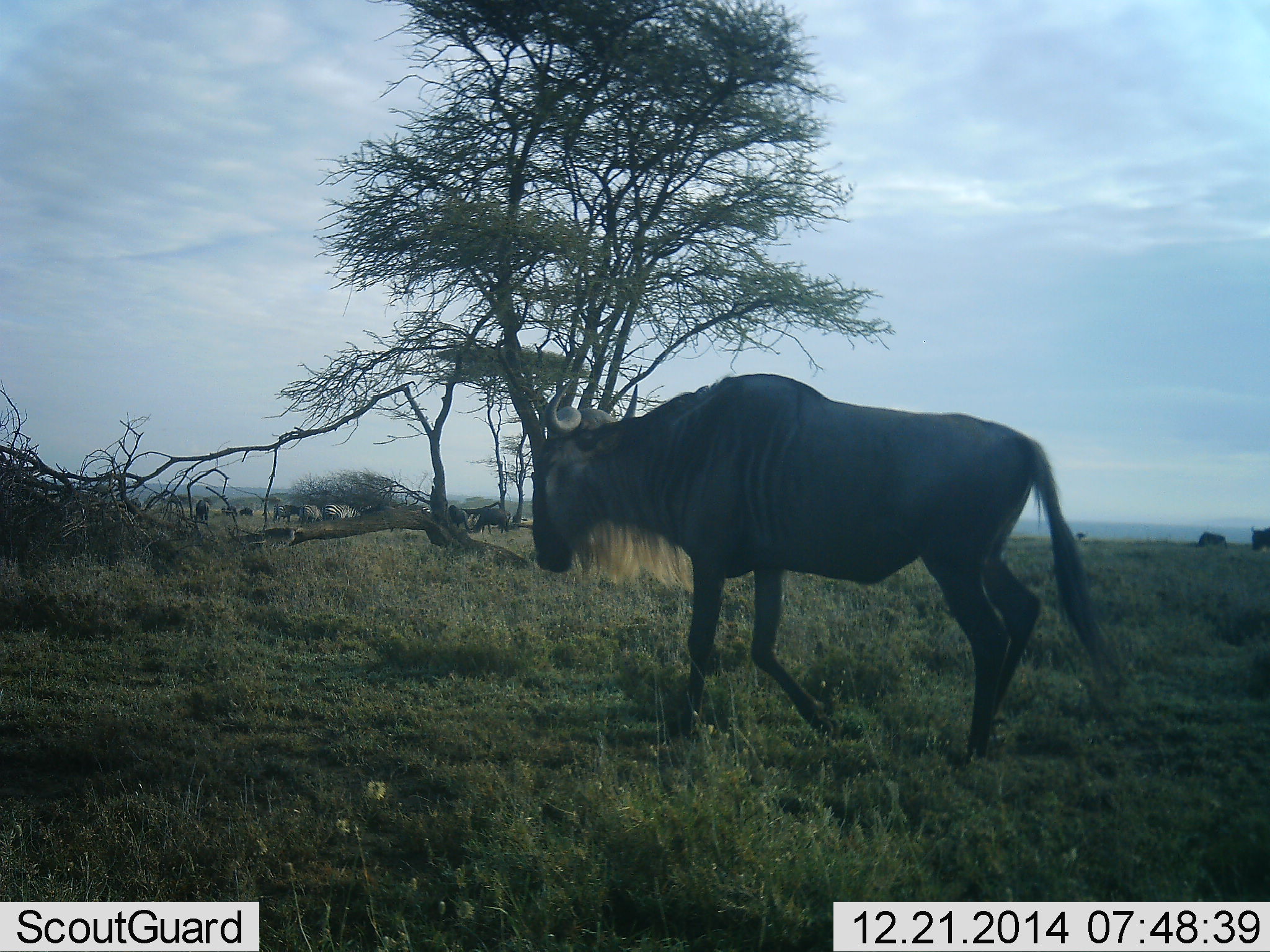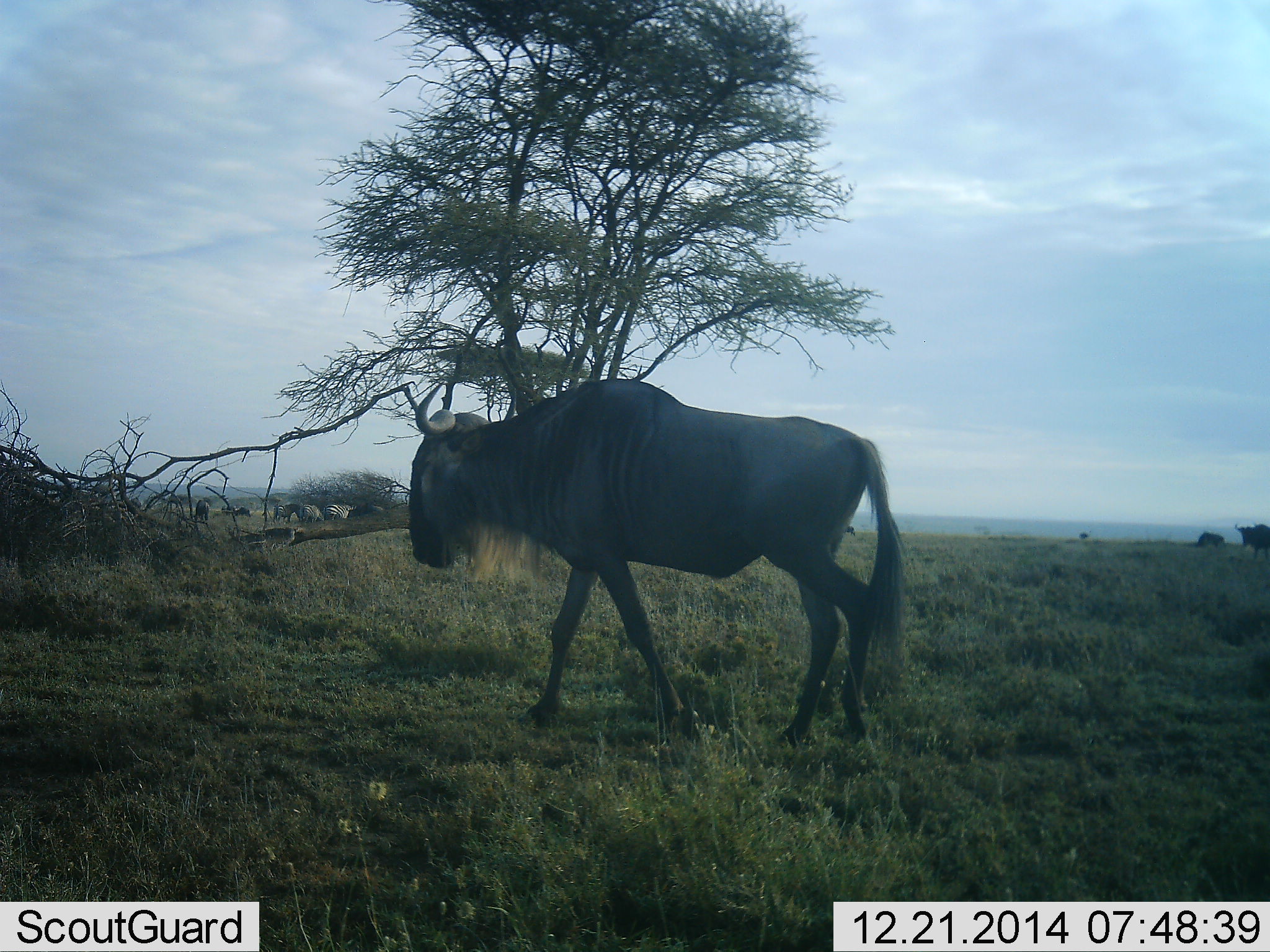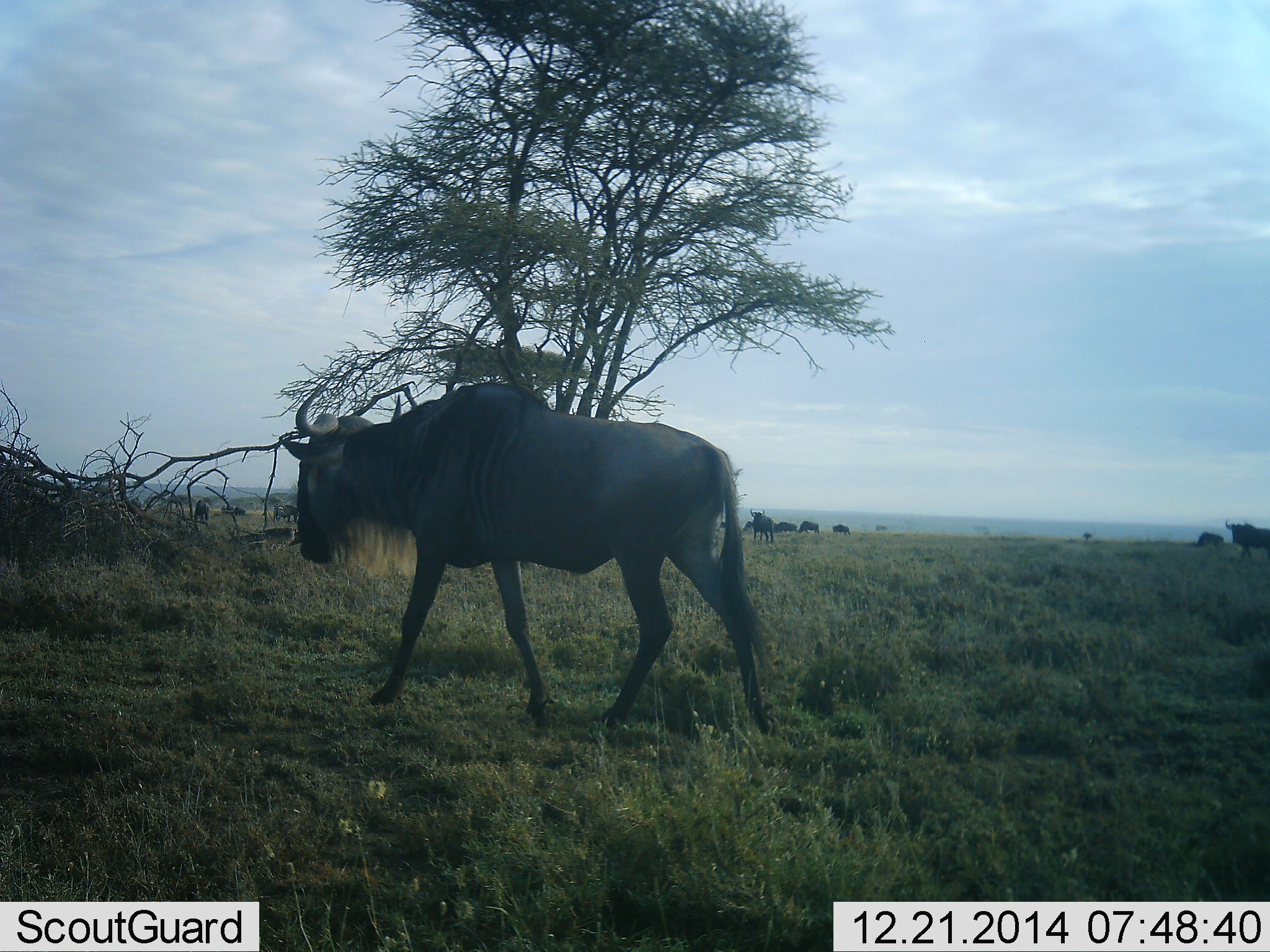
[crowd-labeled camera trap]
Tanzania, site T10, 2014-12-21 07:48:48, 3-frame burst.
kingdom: Animalia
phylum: Chordata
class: Mammalia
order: Artiodactyla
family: Bovidae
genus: Connochaetes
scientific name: Connochaetes taurinus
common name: blue wildebeest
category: wildebeest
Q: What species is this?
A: Wildebeest (blue wildebeest) (Connochaetes taurinus).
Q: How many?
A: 11-50.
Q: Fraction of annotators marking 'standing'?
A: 27%.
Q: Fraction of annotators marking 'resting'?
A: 0%.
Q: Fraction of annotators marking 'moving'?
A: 100%.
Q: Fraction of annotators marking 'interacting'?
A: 9%.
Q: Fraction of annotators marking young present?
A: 0%.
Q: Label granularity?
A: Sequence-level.